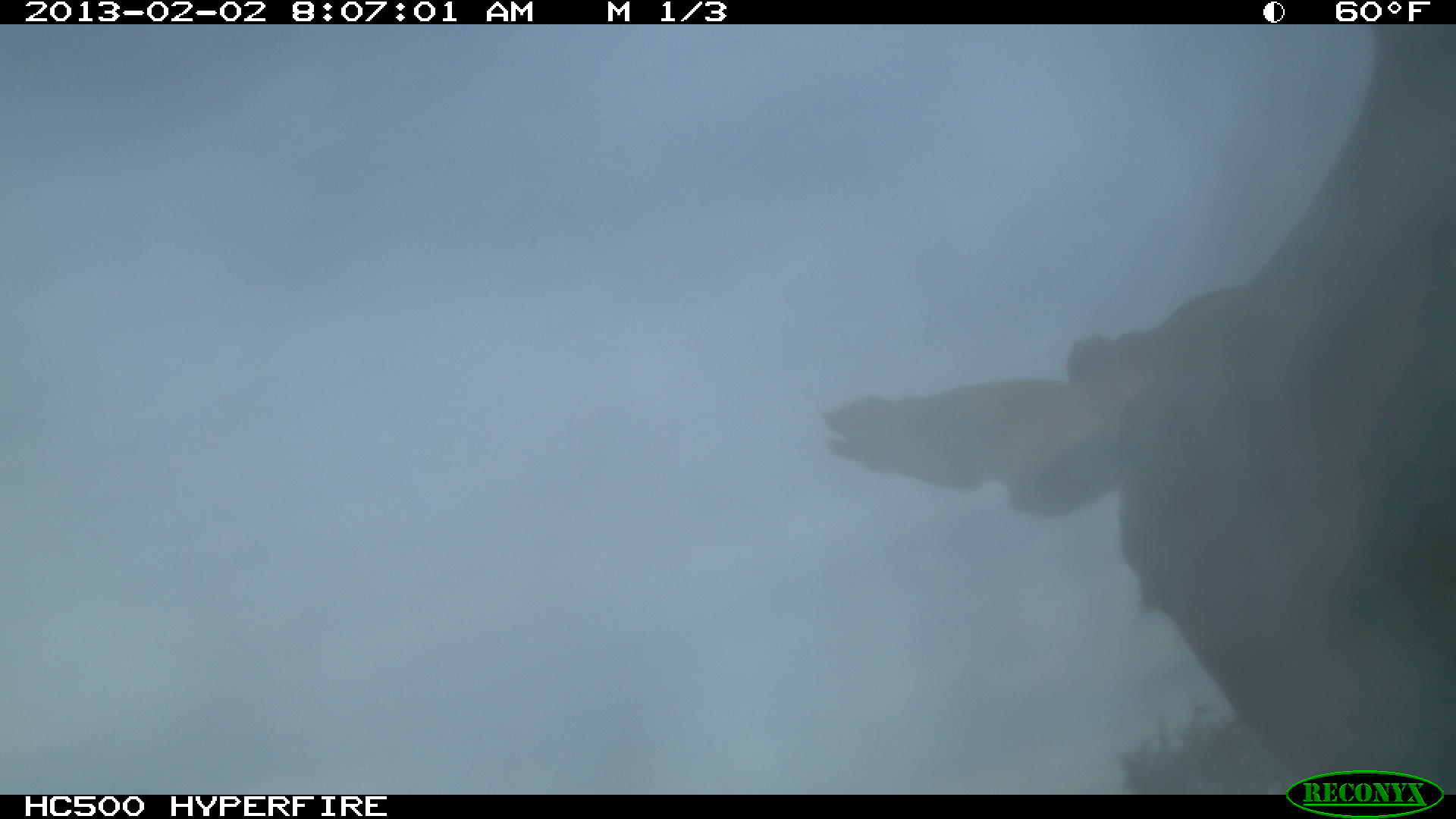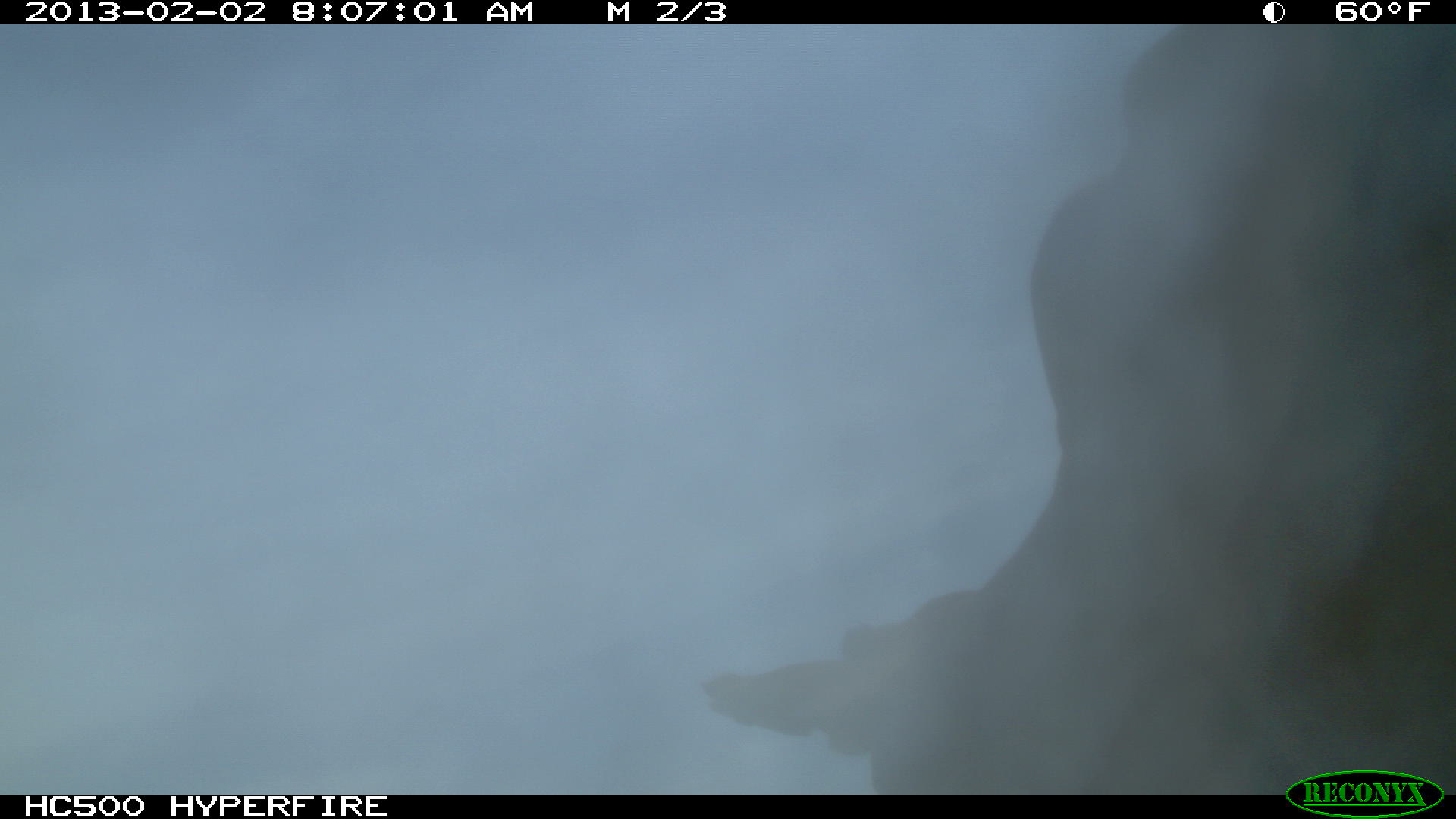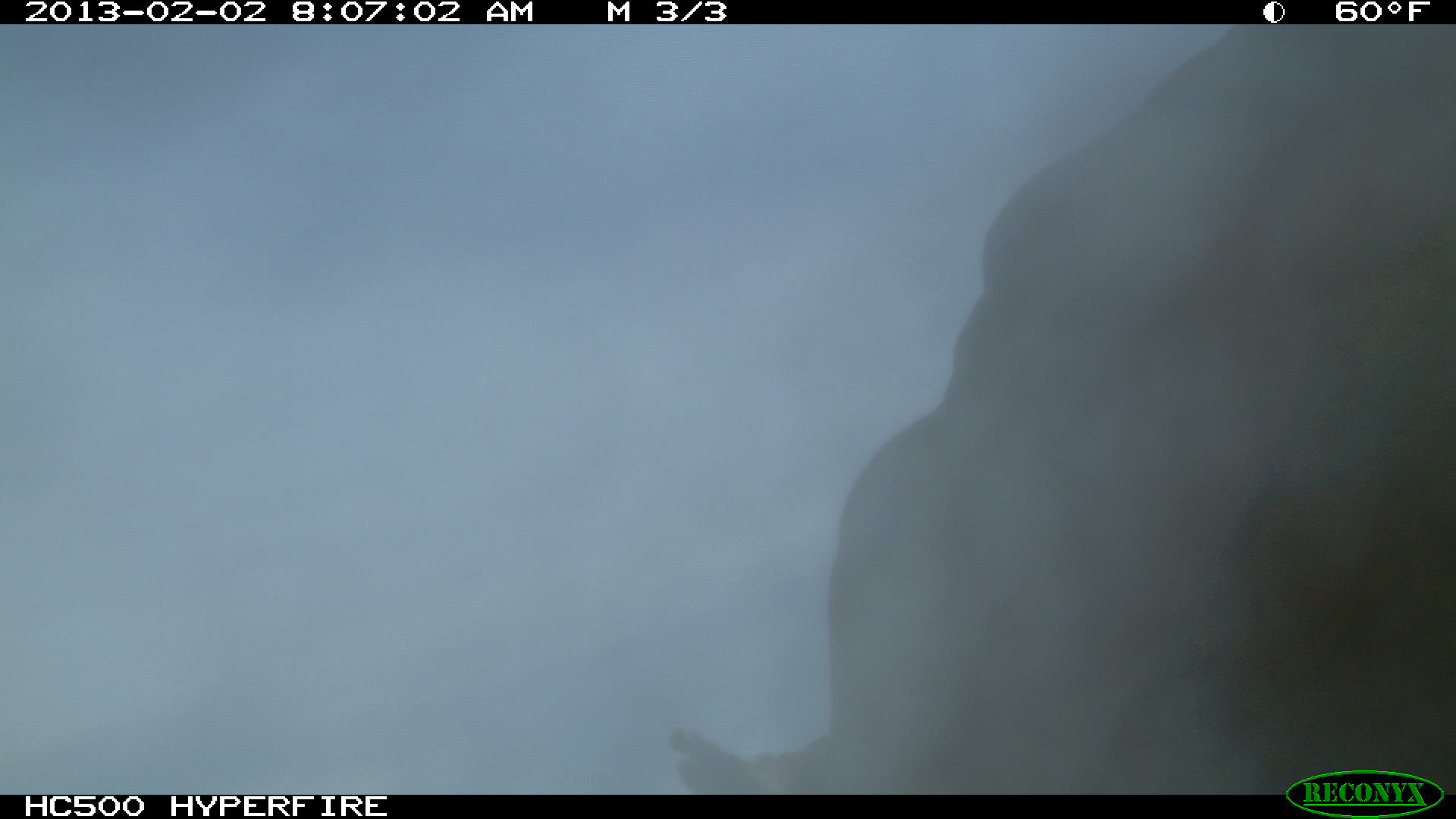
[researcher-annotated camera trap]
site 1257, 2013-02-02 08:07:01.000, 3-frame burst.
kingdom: Animalia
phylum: Chordata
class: Mammalia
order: Artiodactyla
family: Bovidae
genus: Bos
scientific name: Bos taurus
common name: domestic cattle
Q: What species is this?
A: Bos taurus (domestic cattle).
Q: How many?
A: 1.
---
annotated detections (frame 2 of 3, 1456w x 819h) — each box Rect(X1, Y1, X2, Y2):
bos taurus: Rect(700, 23, 1456, 793)